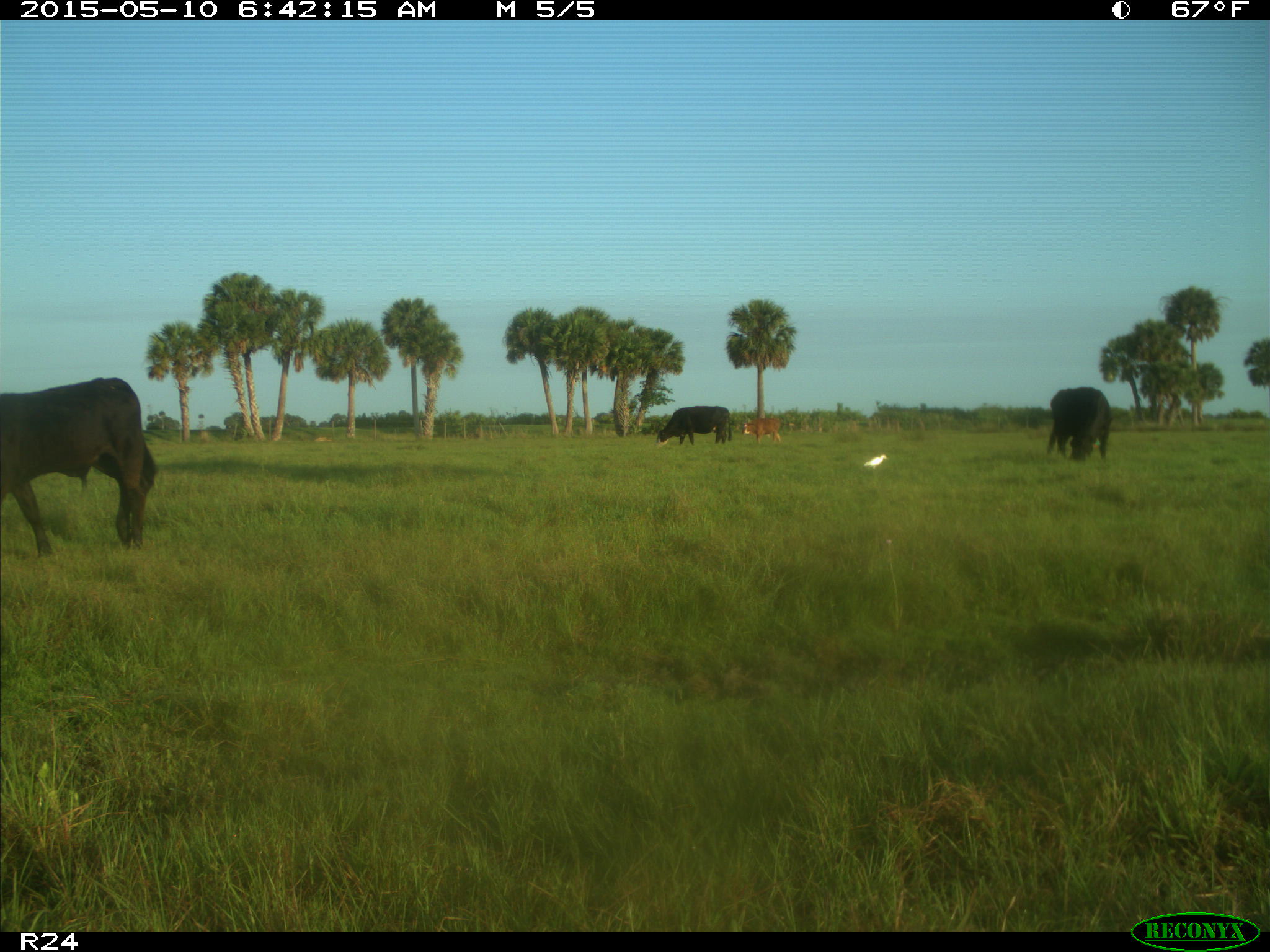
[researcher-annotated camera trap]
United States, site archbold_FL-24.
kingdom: Animalia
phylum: Chordata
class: Mammalia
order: Artiodactyla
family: Bovidae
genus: Bos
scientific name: Bos taurus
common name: domestic cow